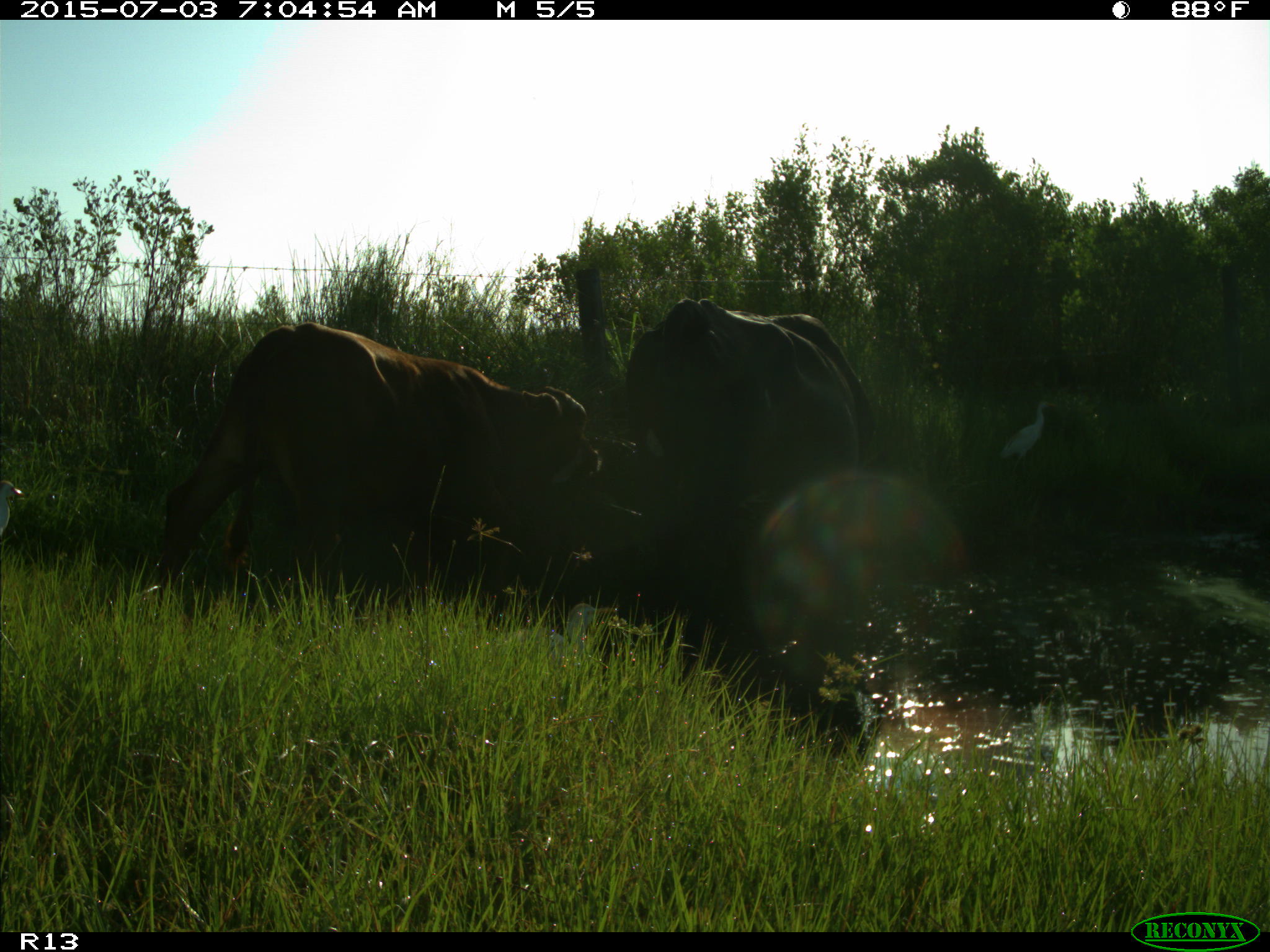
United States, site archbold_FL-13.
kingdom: Animalia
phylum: Chordata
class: Mammalia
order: Artiodactyla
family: Bovidae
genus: Bos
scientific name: Bos taurus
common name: domestic cow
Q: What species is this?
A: Bos taurus (domestic cow).